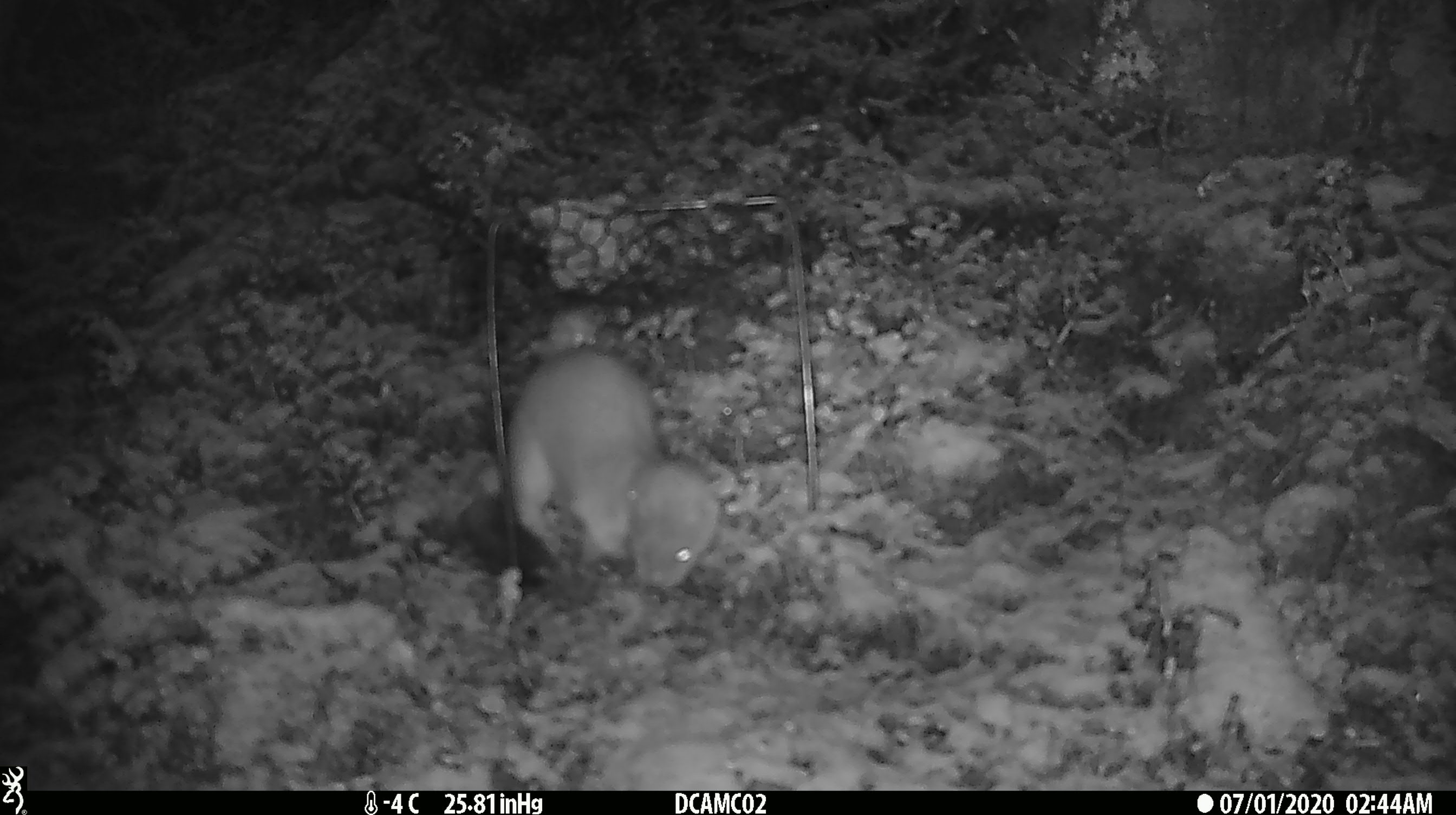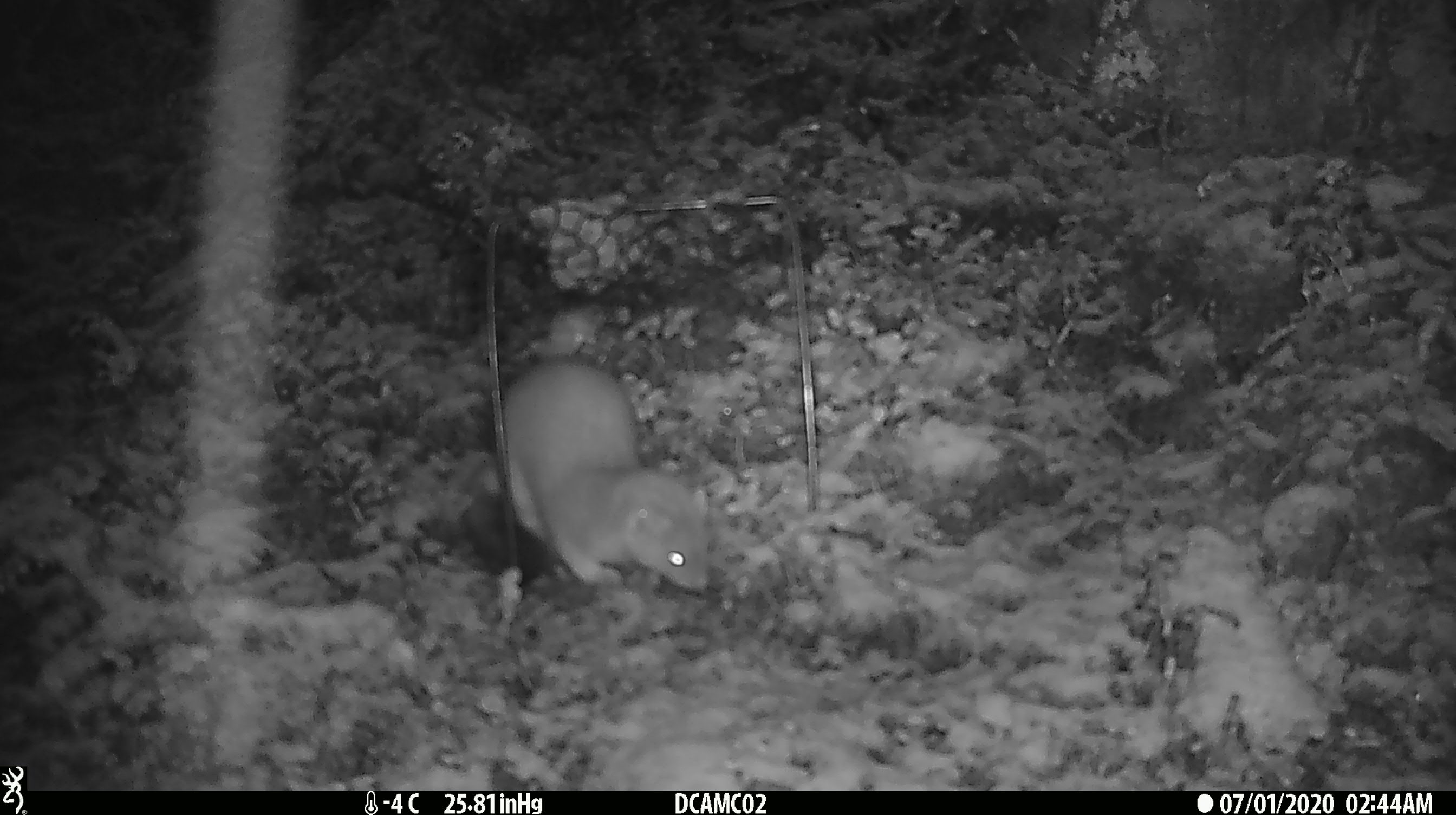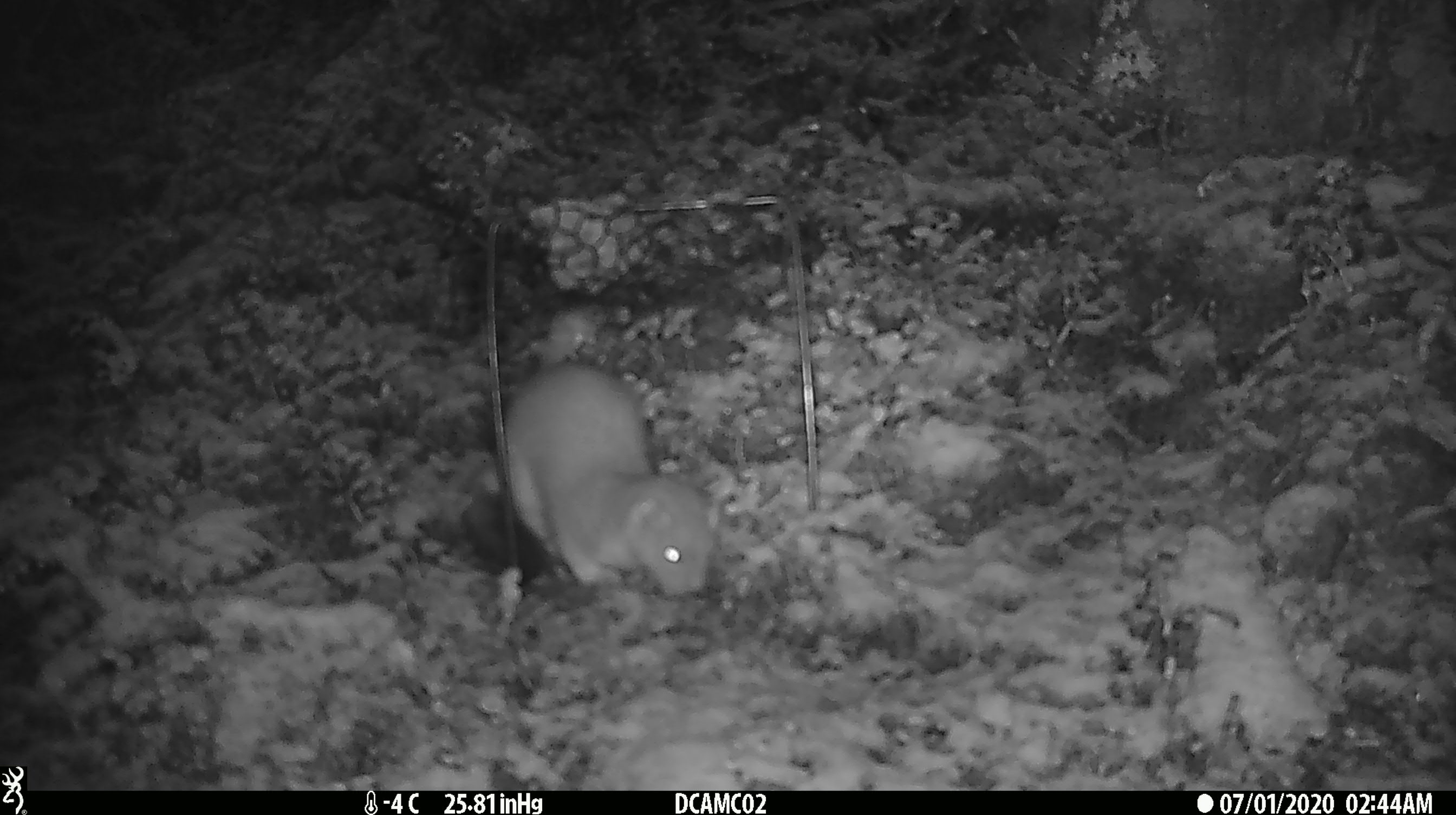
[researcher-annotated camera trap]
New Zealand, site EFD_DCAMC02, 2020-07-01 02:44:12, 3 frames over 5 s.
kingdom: Animalia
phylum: Chordata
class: Mammalia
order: Carnivora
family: Mustelidae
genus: Mustela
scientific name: Mustela erminea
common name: stoat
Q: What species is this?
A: Stoat (Mustela erminea).